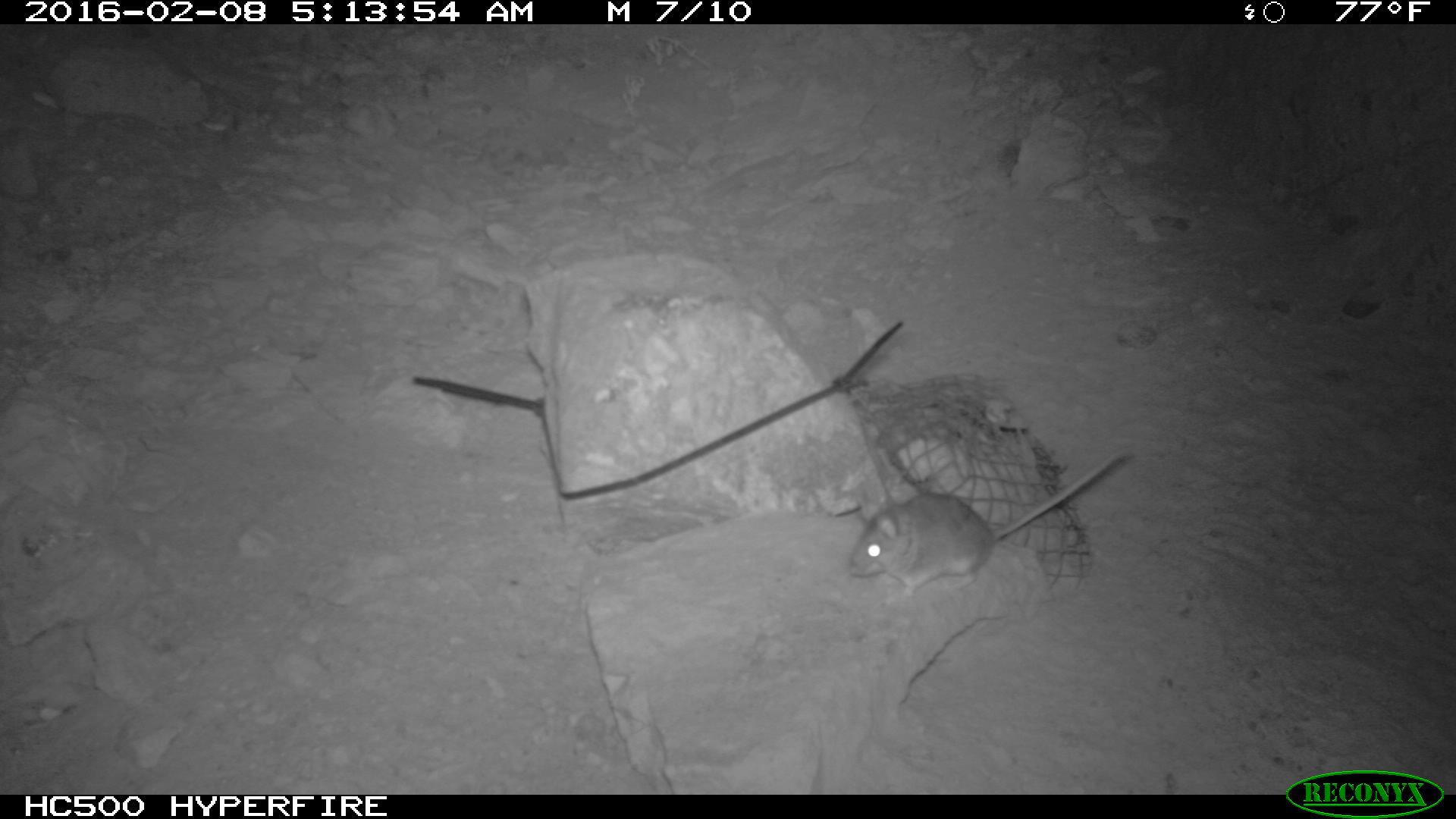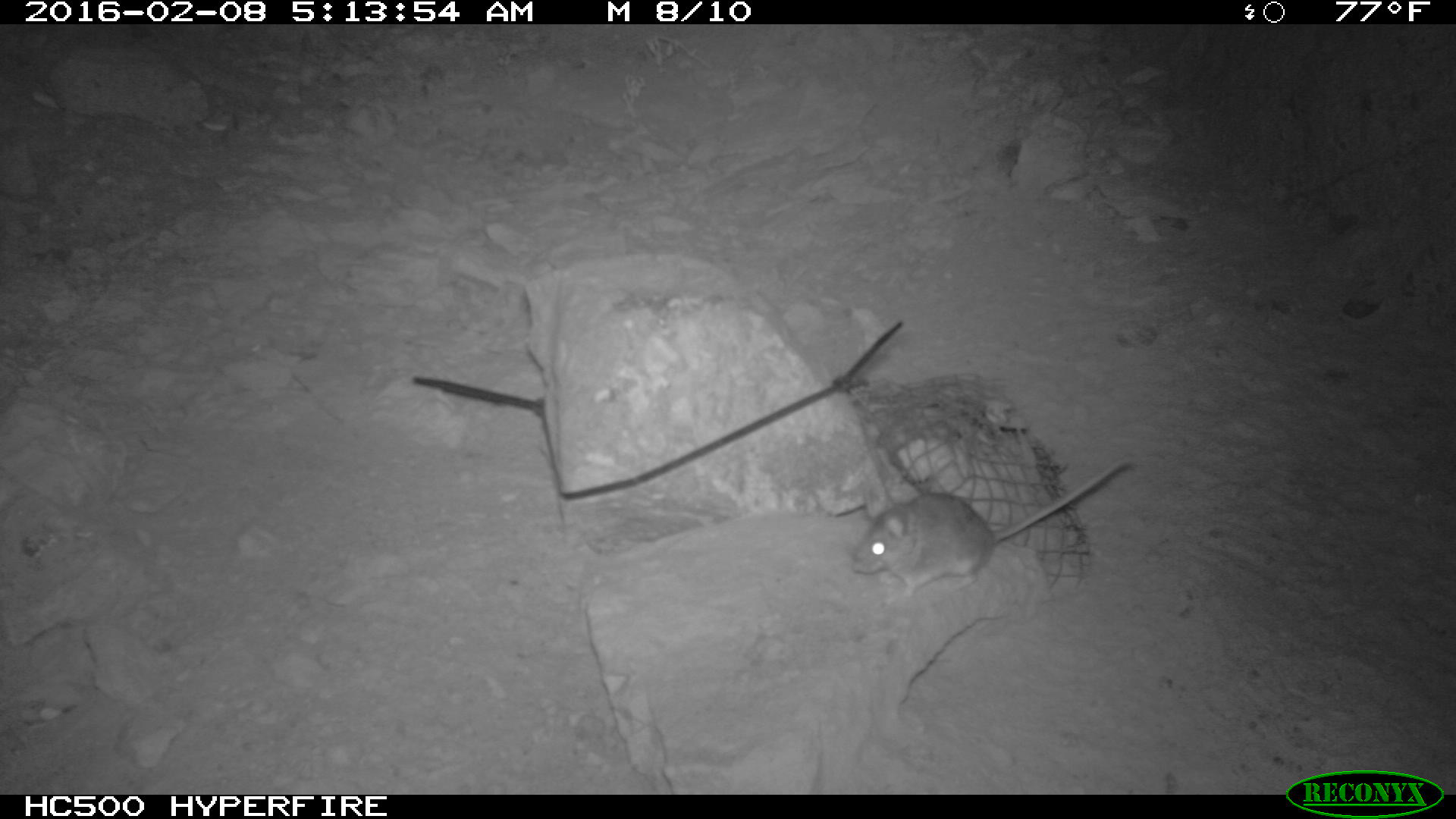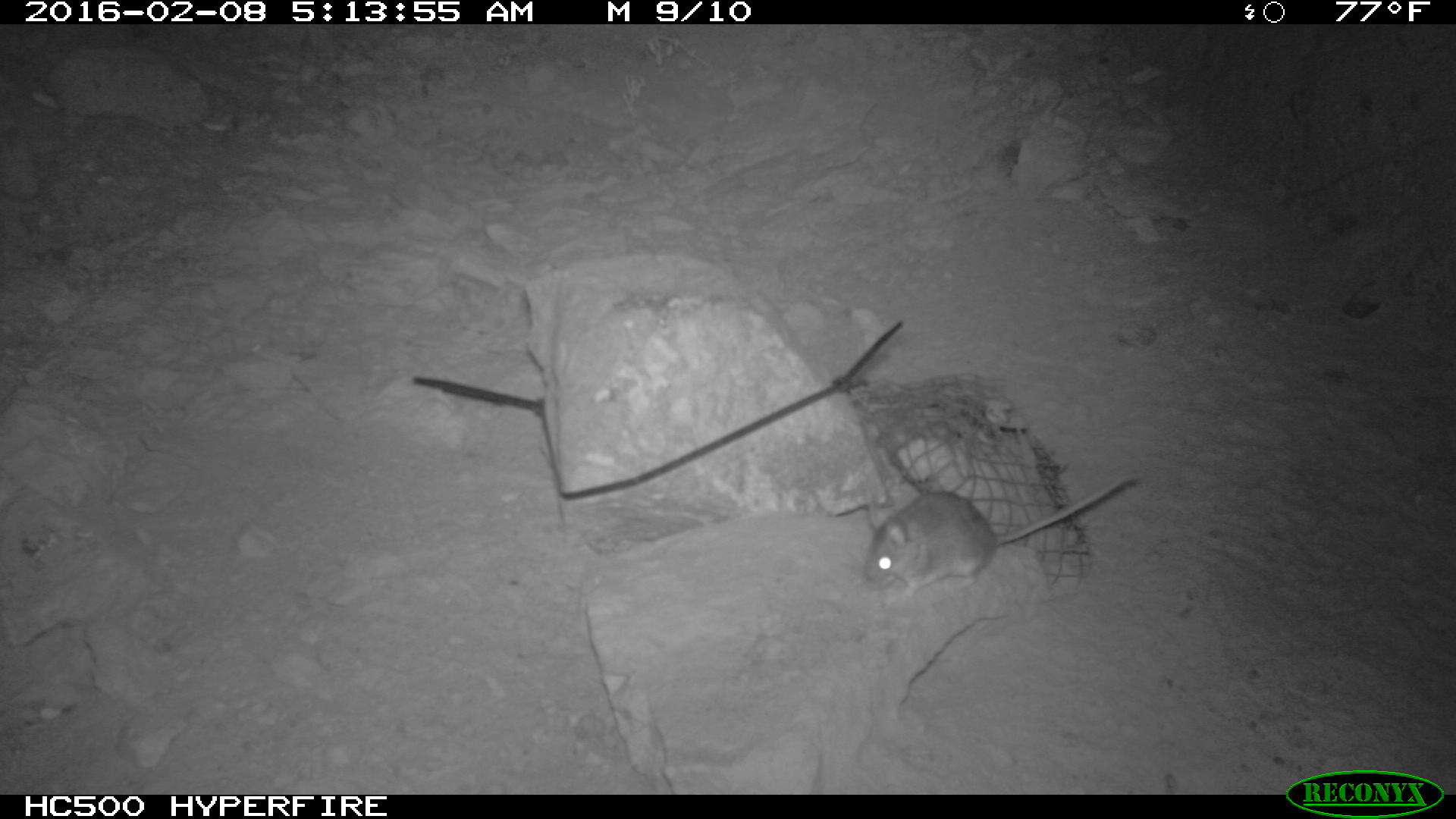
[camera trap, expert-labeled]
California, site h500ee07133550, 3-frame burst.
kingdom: Animalia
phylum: Chordata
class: Mammalia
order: Rodentia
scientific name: Rodentia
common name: rodent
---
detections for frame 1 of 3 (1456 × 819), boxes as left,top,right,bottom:
rodent: 845,447,1128,595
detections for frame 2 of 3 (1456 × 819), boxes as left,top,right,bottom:
rodent: 847,460,1125,602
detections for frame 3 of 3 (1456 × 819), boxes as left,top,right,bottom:
rodent: 862,472,1143,607